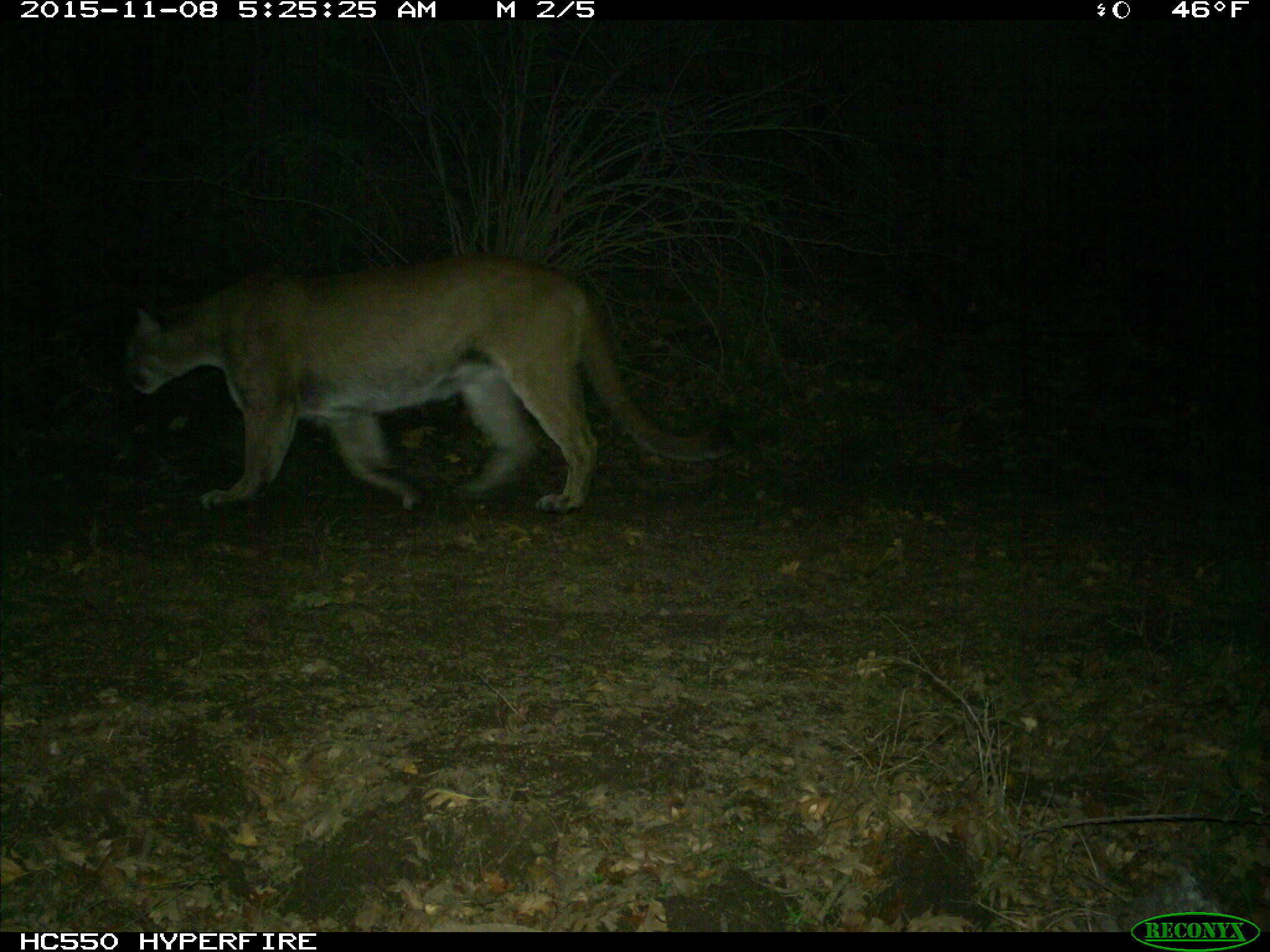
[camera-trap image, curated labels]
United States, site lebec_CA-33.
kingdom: Animalia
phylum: Chordata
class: Mammalia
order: Carnivora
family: Felidae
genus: Puma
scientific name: Puma concolor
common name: mountain lion